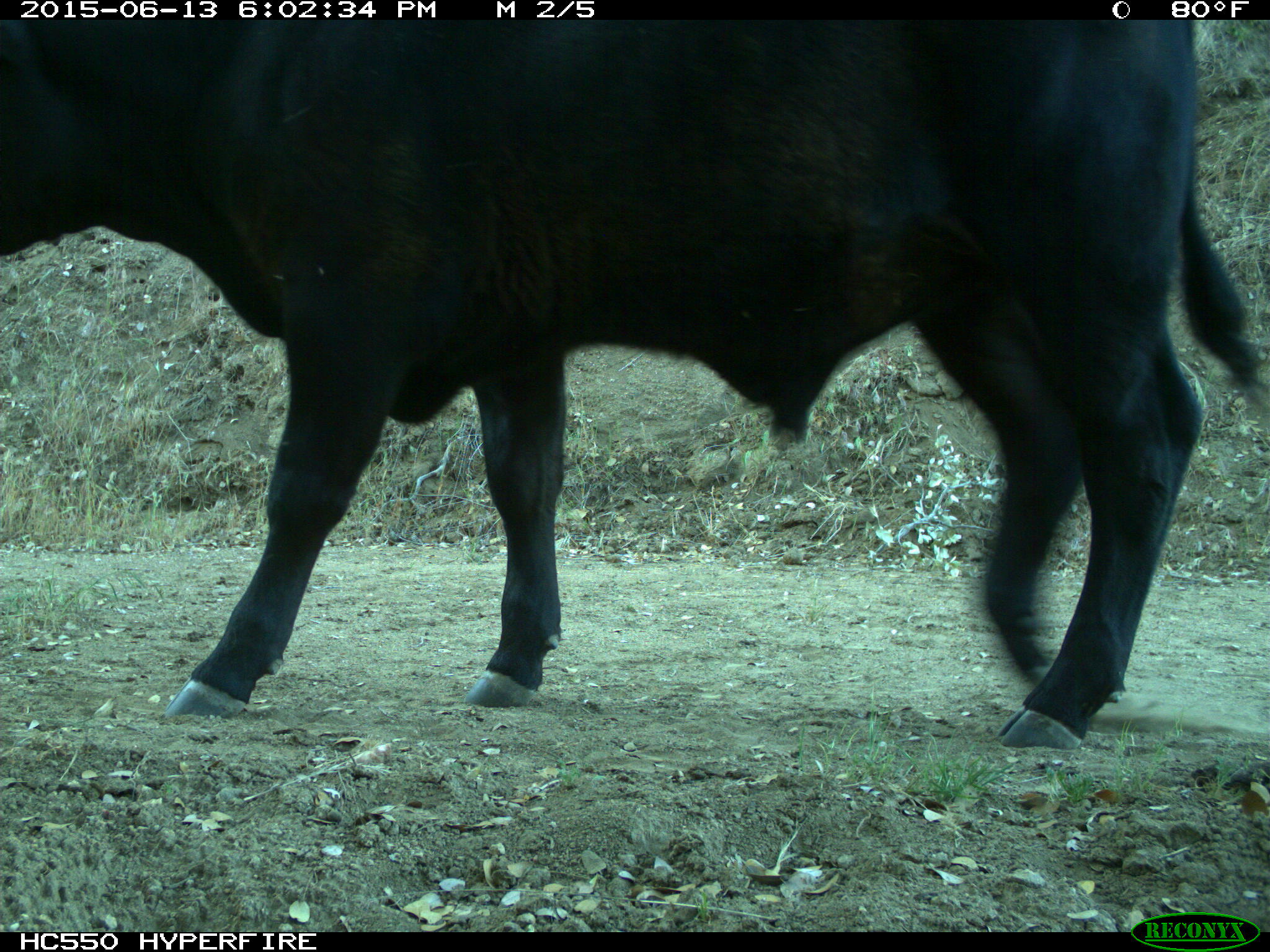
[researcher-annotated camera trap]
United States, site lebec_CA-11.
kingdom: Animalia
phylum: Chordata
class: Mammalia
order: Artiodactyla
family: Bovidae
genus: Bos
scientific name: Bos taurus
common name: domestic cow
Bos taurus (domestic cow).